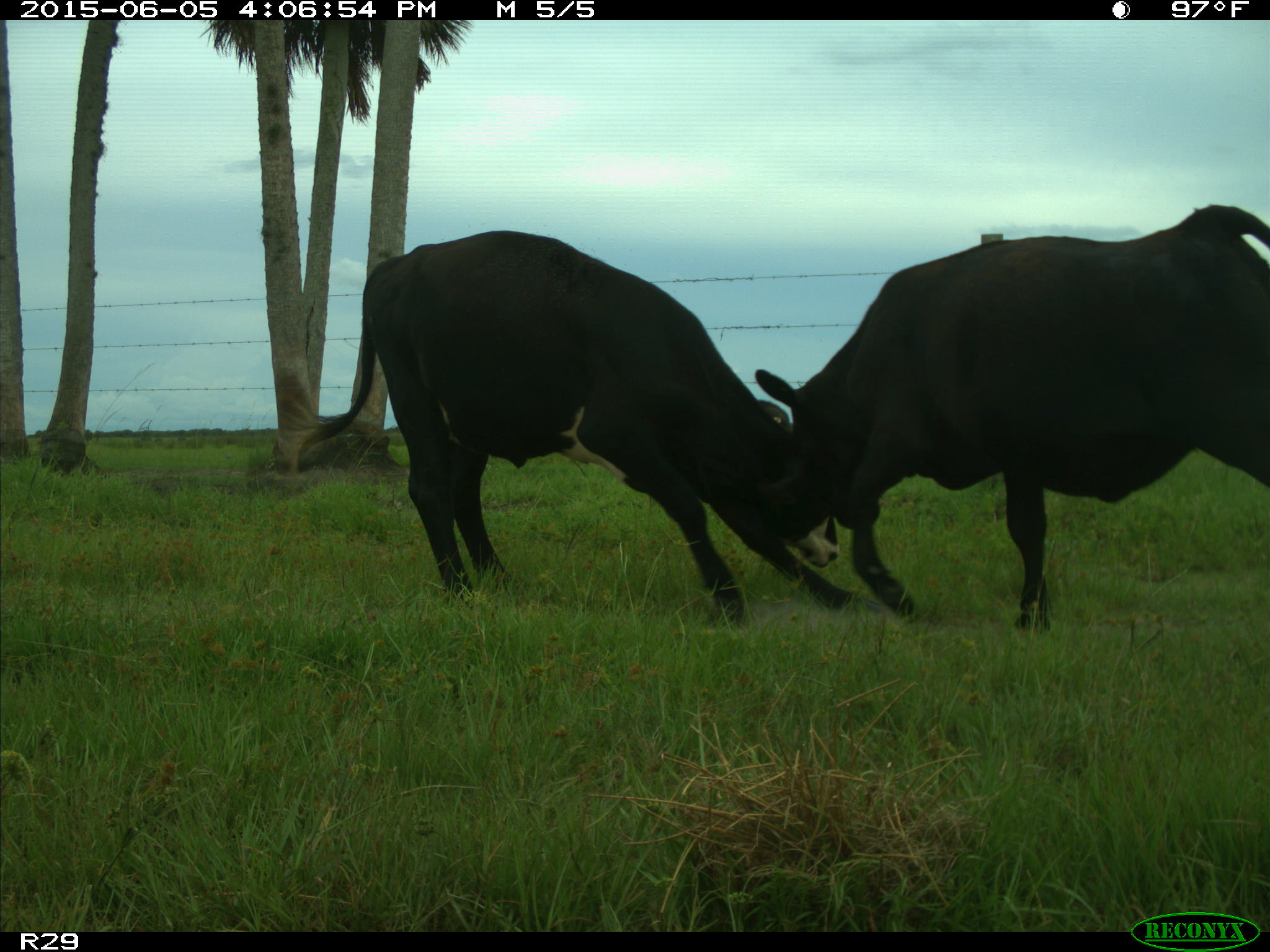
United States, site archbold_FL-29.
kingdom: Animalia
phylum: Chordata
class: Mammalia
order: Artiodactyla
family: Bovidae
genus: Bos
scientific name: Bos taurus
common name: domestic cow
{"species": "Bos taurus (domestic cow)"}